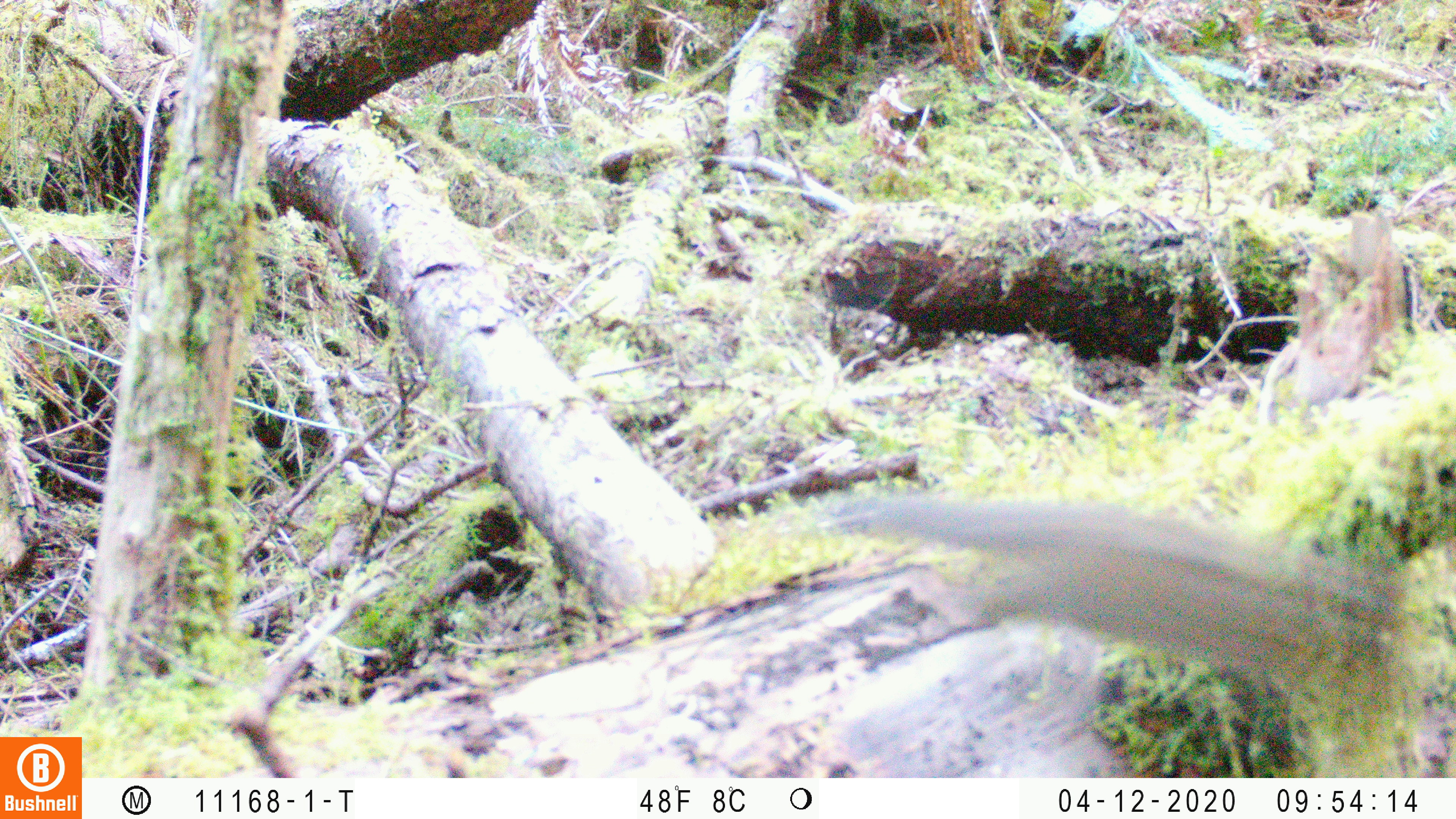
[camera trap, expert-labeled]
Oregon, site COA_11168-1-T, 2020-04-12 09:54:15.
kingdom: Animalia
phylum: Chordata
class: Mammalia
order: Rodentia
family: Sciuridae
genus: Neotamias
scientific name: Neotamias townsendii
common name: townsend's chipmunk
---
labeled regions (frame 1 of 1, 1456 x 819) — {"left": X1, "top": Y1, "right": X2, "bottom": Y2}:
townsend's chipmunk: {"left": 819, "top": 478, "right": 1443, "bottom": 691}